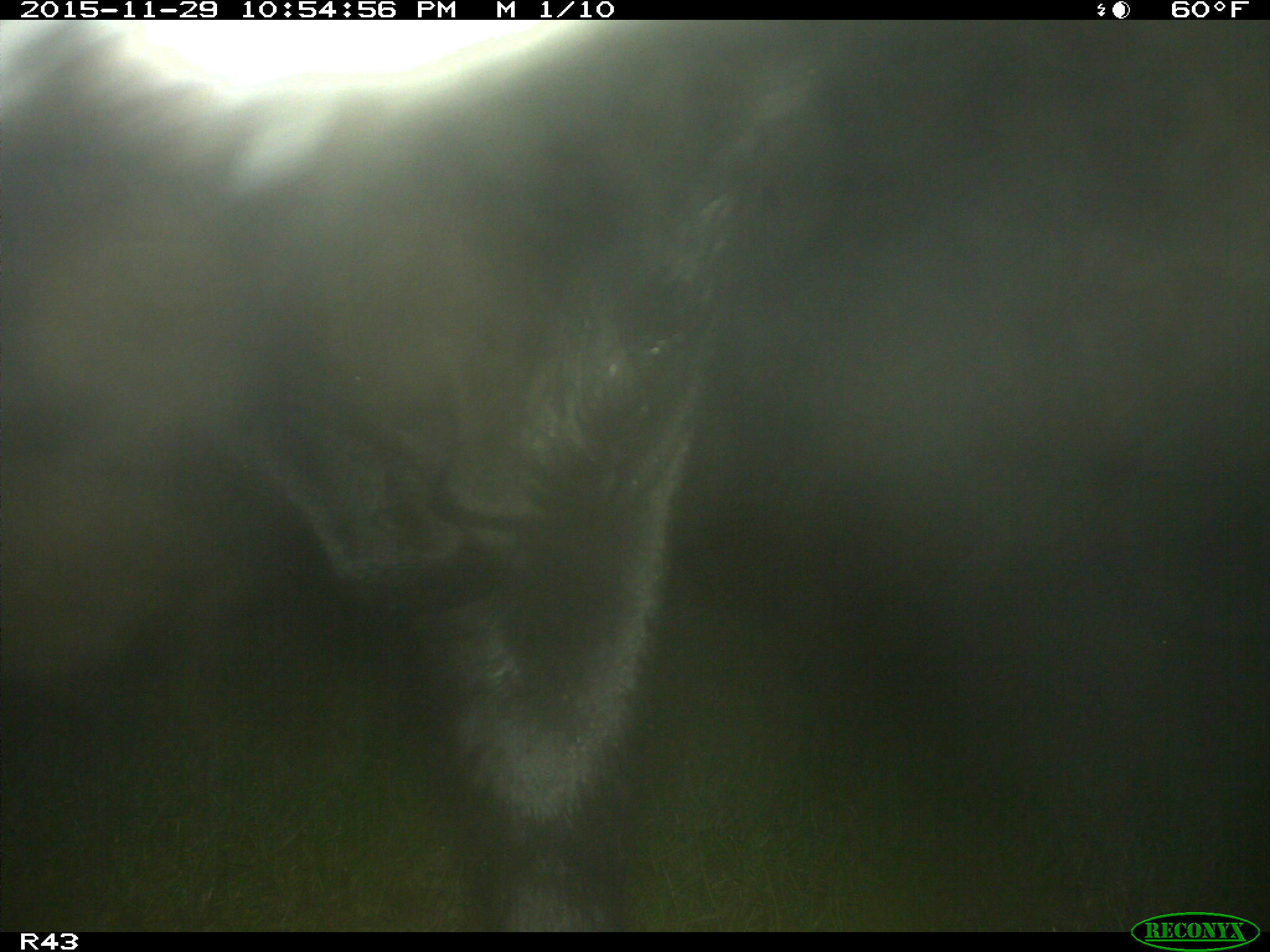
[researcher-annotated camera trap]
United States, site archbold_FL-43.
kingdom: Animalia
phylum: Chordata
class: Mammalia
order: Artiodactyla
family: Bovidae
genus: Bos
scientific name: Bos taurus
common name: domestic cow